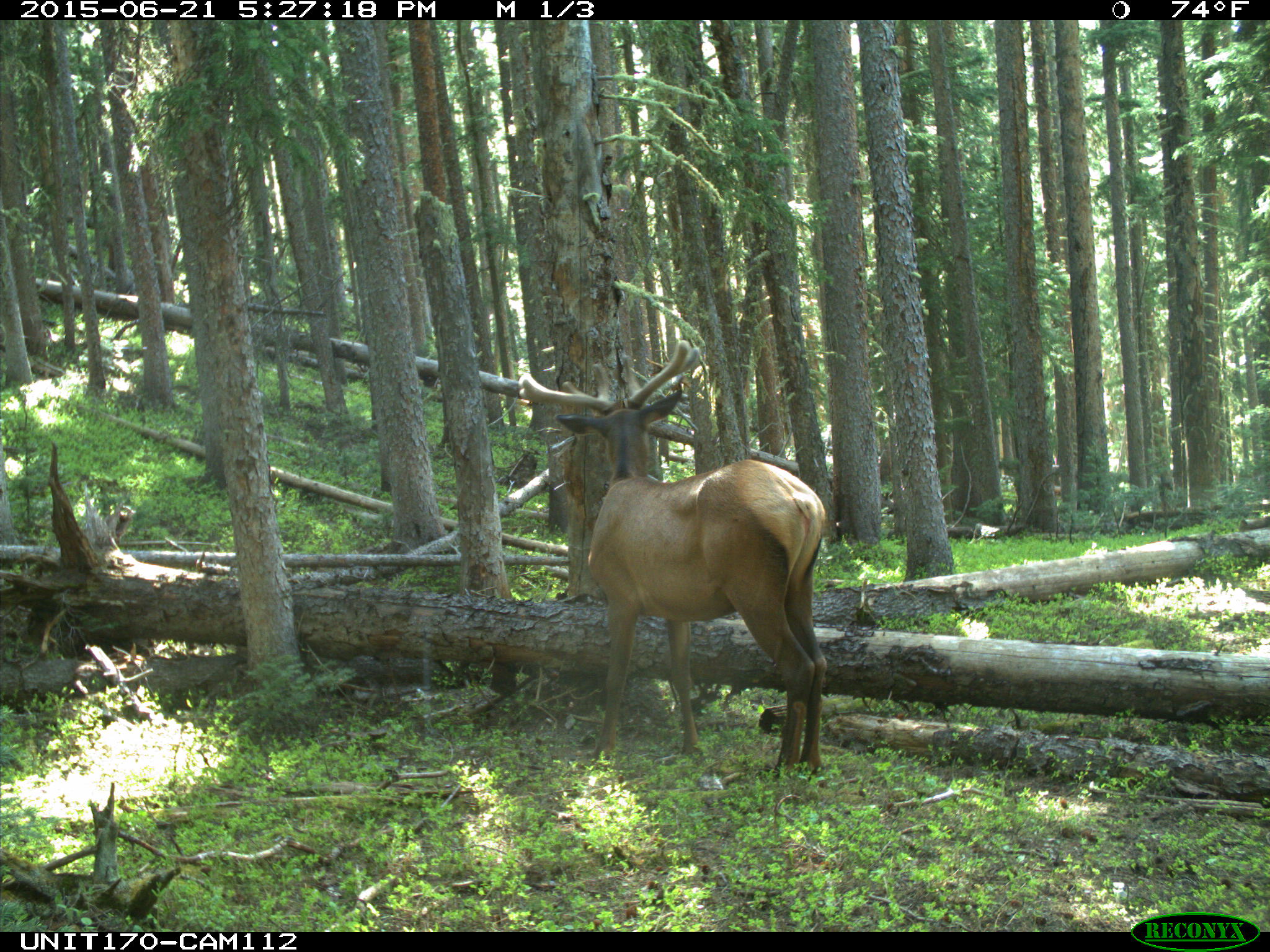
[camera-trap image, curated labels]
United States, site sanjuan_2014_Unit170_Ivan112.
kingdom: Animalia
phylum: Chordata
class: Mammalia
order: Artiodactyla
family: Cervidae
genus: Cervus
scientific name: Cervus elaphus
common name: red deer